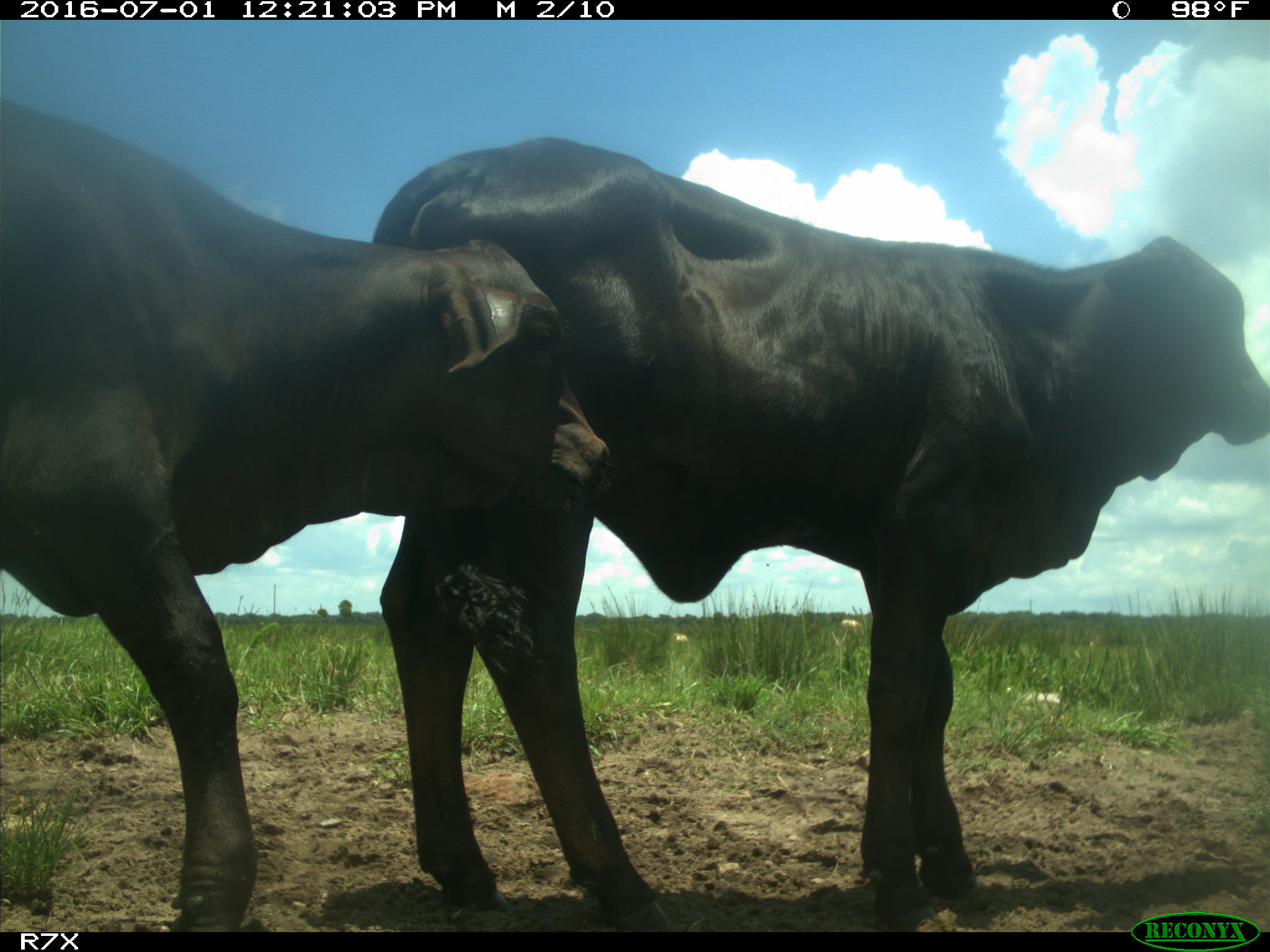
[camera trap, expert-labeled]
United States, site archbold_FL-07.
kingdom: Animalia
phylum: Chordata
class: Mammalia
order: Artiodactyla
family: Bovidae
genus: Bos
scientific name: Bos taurus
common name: domestic cow